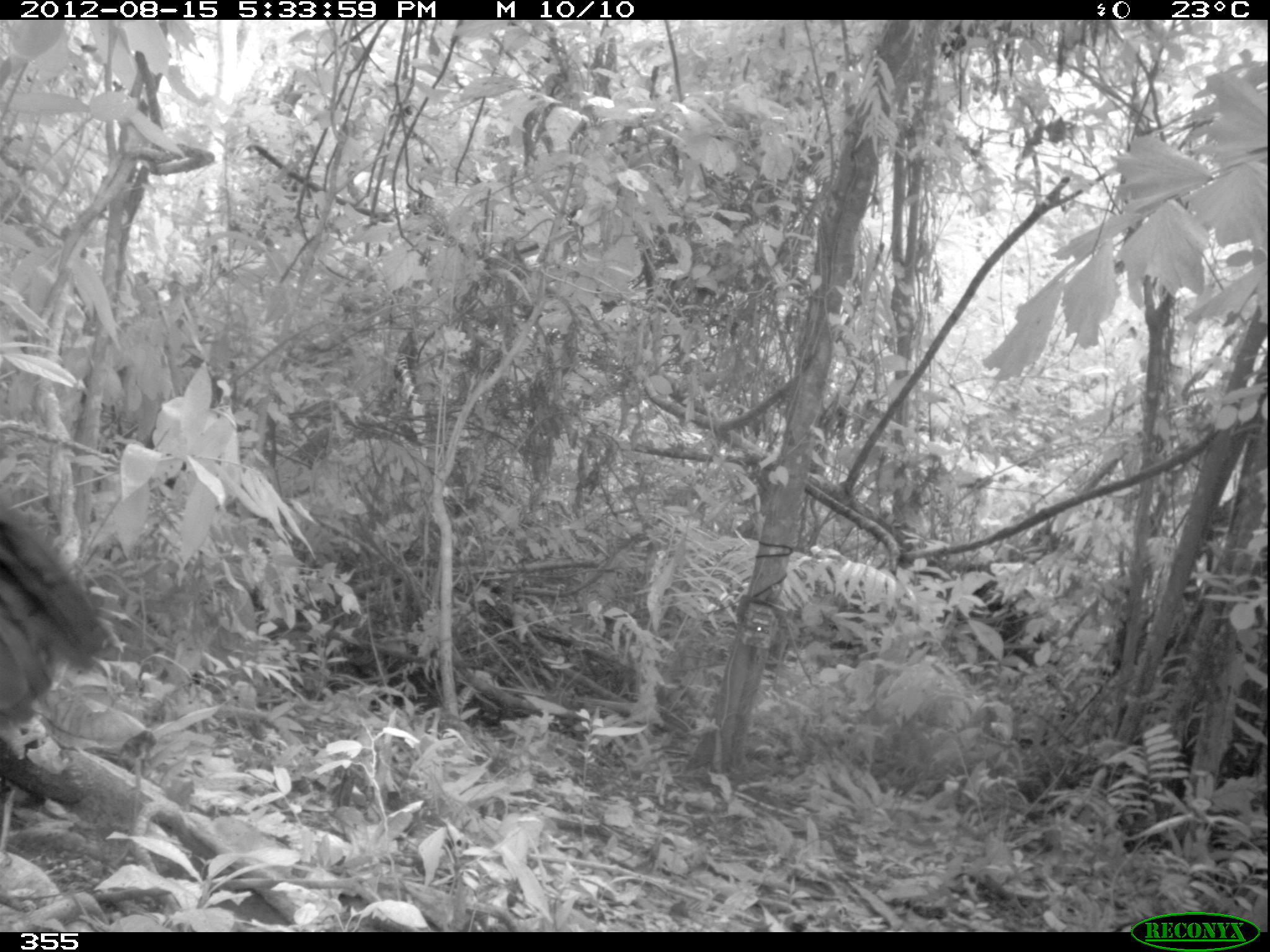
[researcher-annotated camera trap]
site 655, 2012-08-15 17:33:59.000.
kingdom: Animalia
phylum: Chordata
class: Aves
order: Galliformes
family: Cracidae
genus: Penelope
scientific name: Penelope jacquacu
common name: spix's guan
Penelope jacquacu (spix's guan).